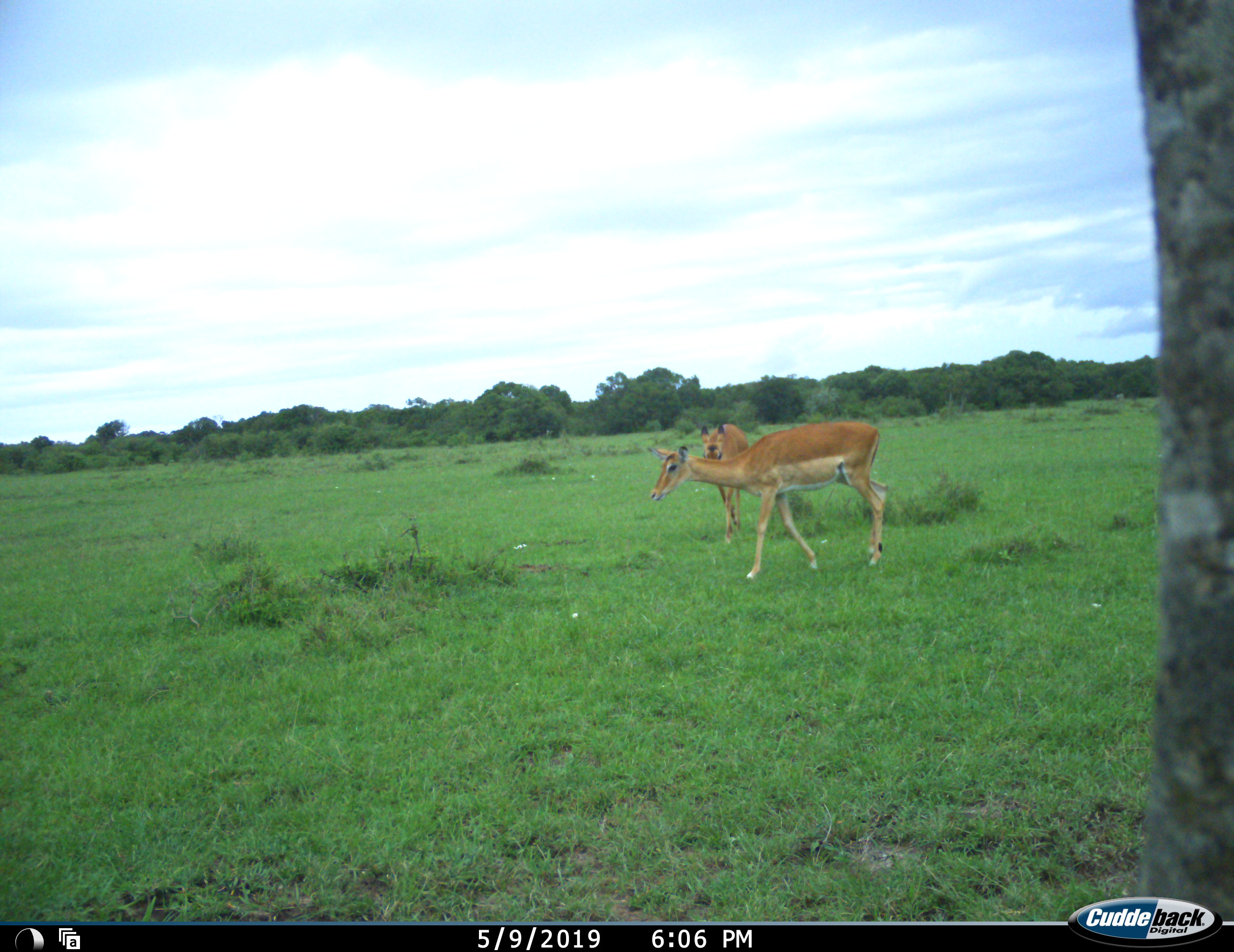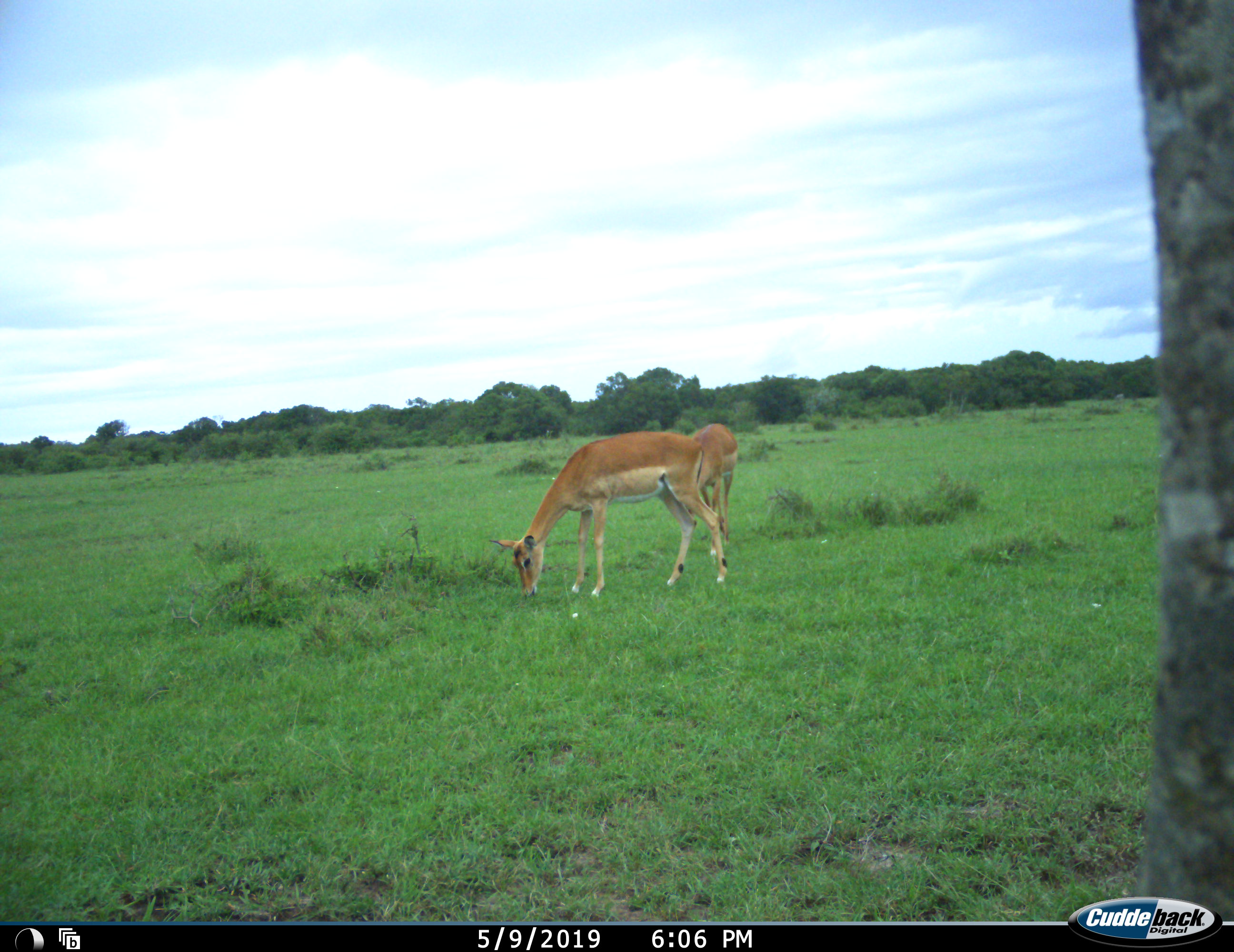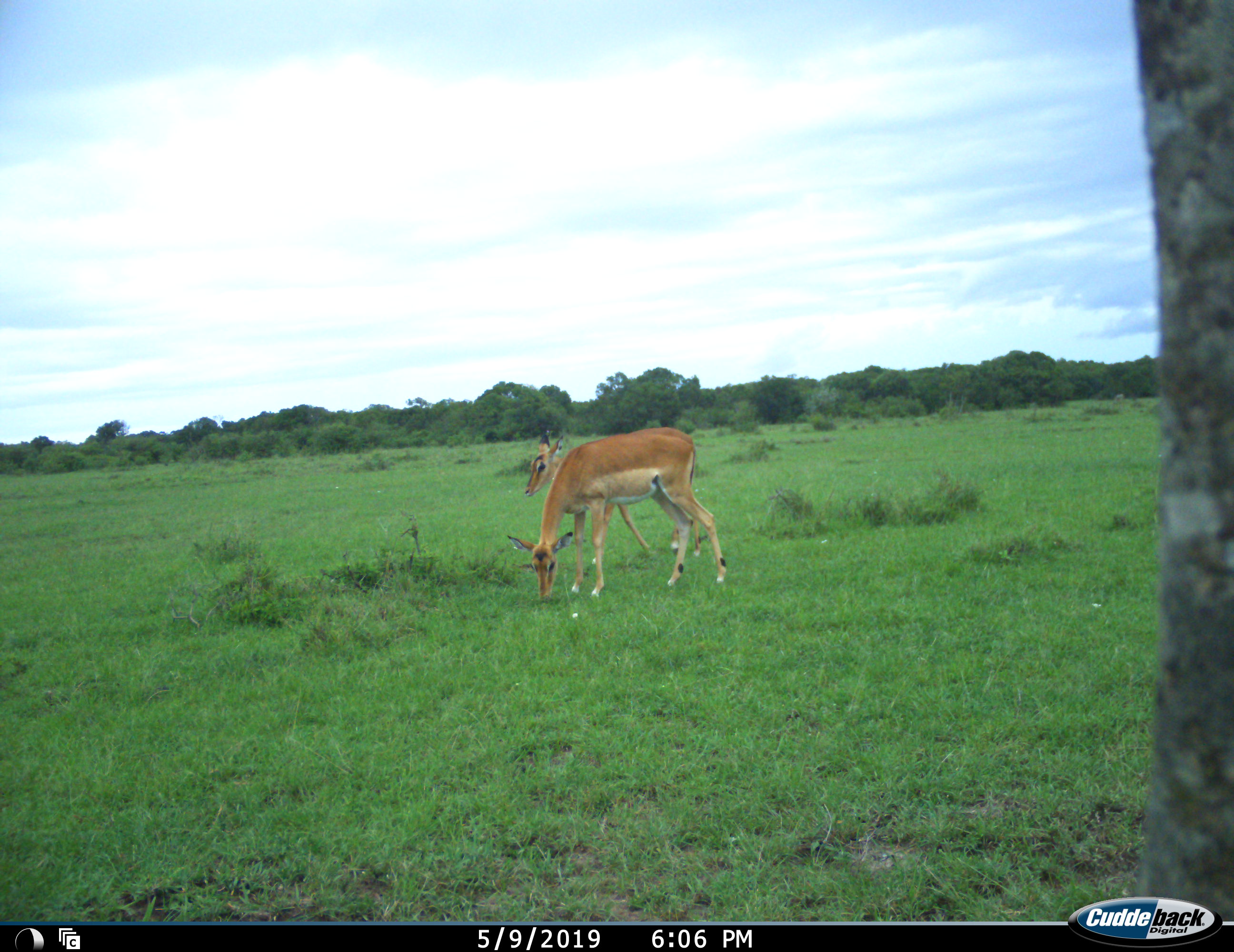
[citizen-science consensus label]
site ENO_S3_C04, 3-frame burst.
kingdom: Animalia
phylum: Chordata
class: Mammalia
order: Artiodactyla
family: Bovidae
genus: Aepyceros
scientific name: Aepyceros melampus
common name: impala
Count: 2.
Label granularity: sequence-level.